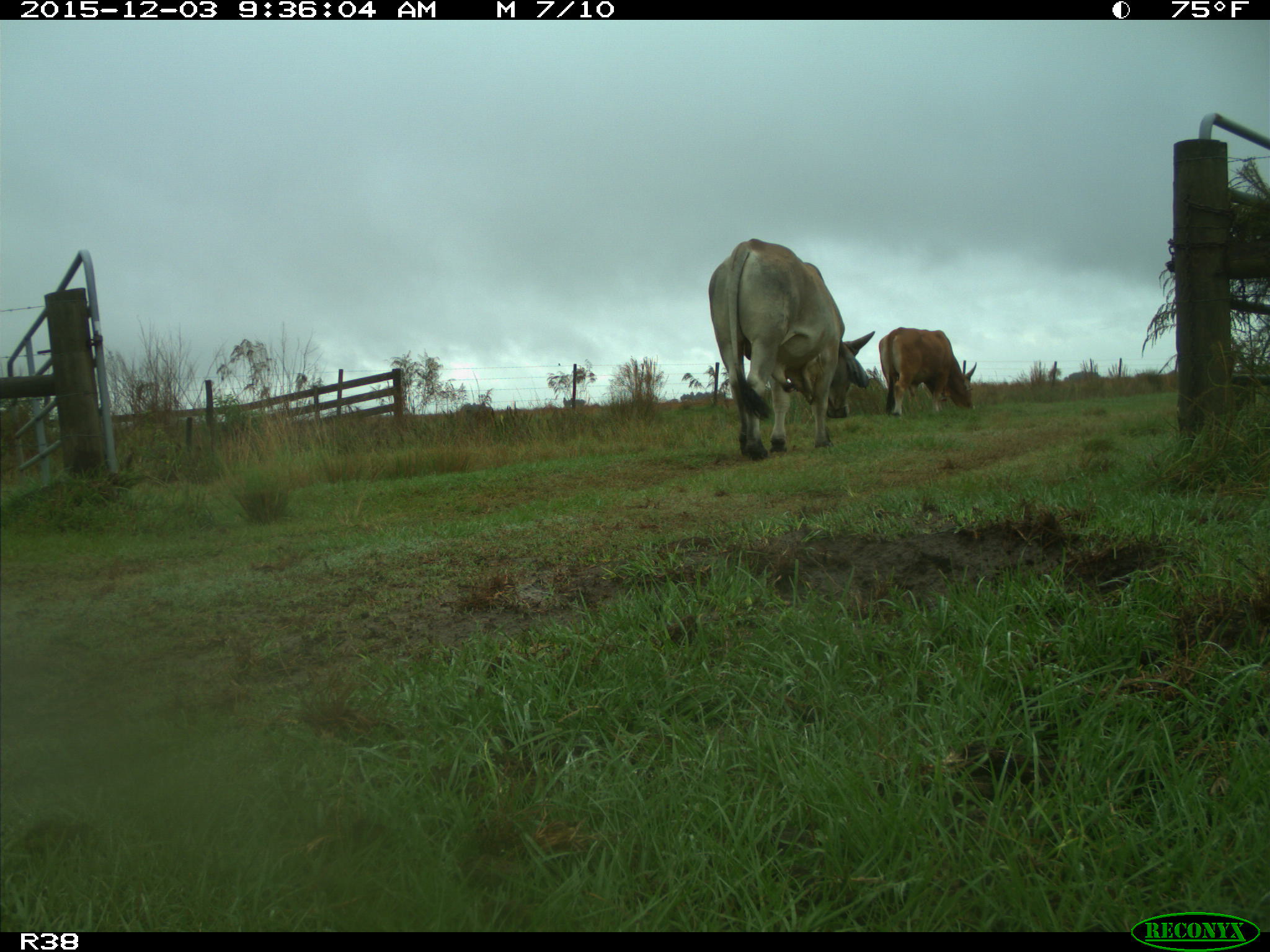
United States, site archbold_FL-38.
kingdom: Animalia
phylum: Chordata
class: Mammalia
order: Artiodactyla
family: Bovidae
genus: Bos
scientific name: Bos taurus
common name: domestic cow